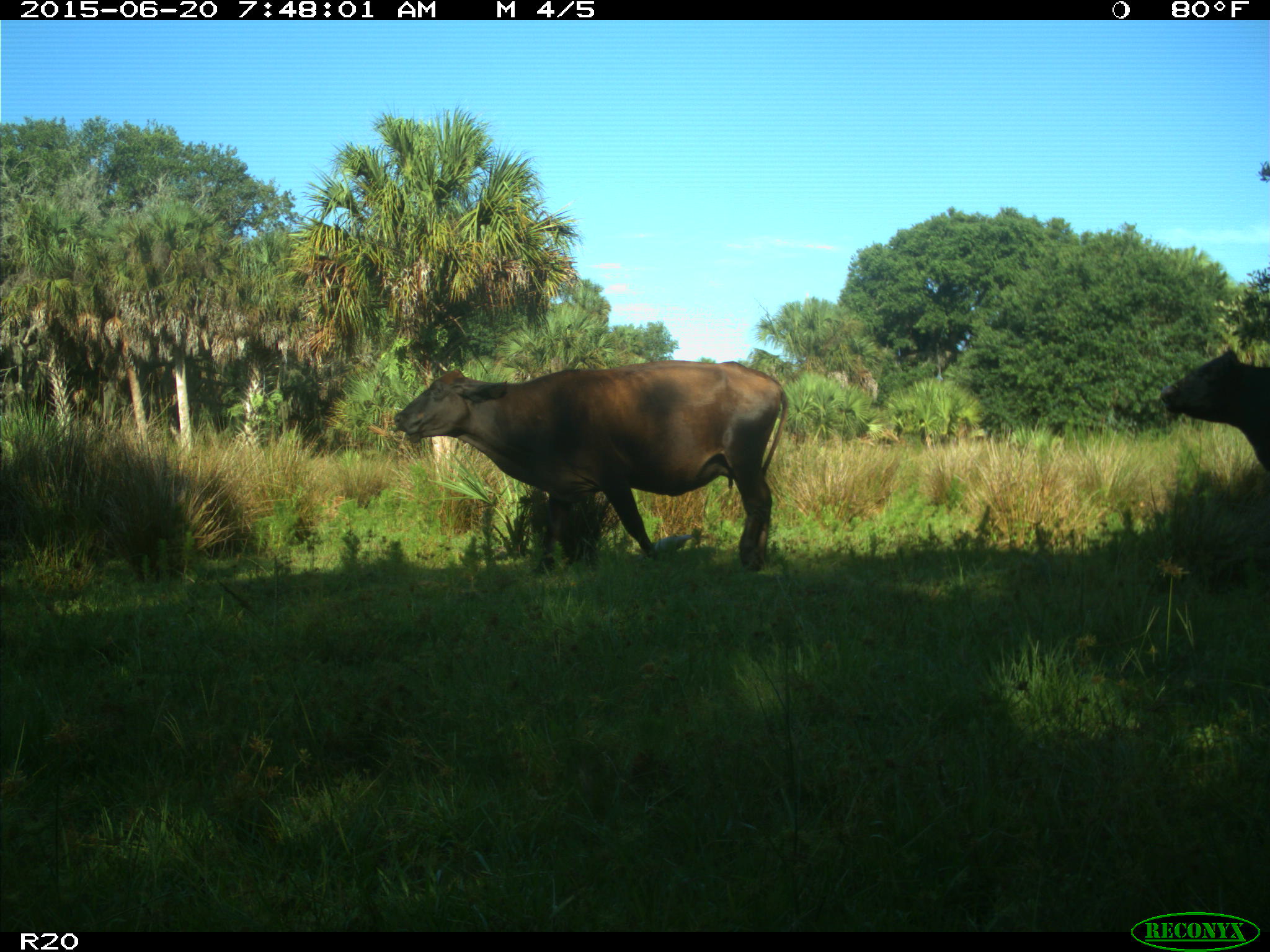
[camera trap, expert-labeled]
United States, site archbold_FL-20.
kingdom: Animalia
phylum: Chordata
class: Mammalia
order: Artiodactyla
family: Bovidae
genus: Bos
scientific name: Bos taurus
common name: domestic cow